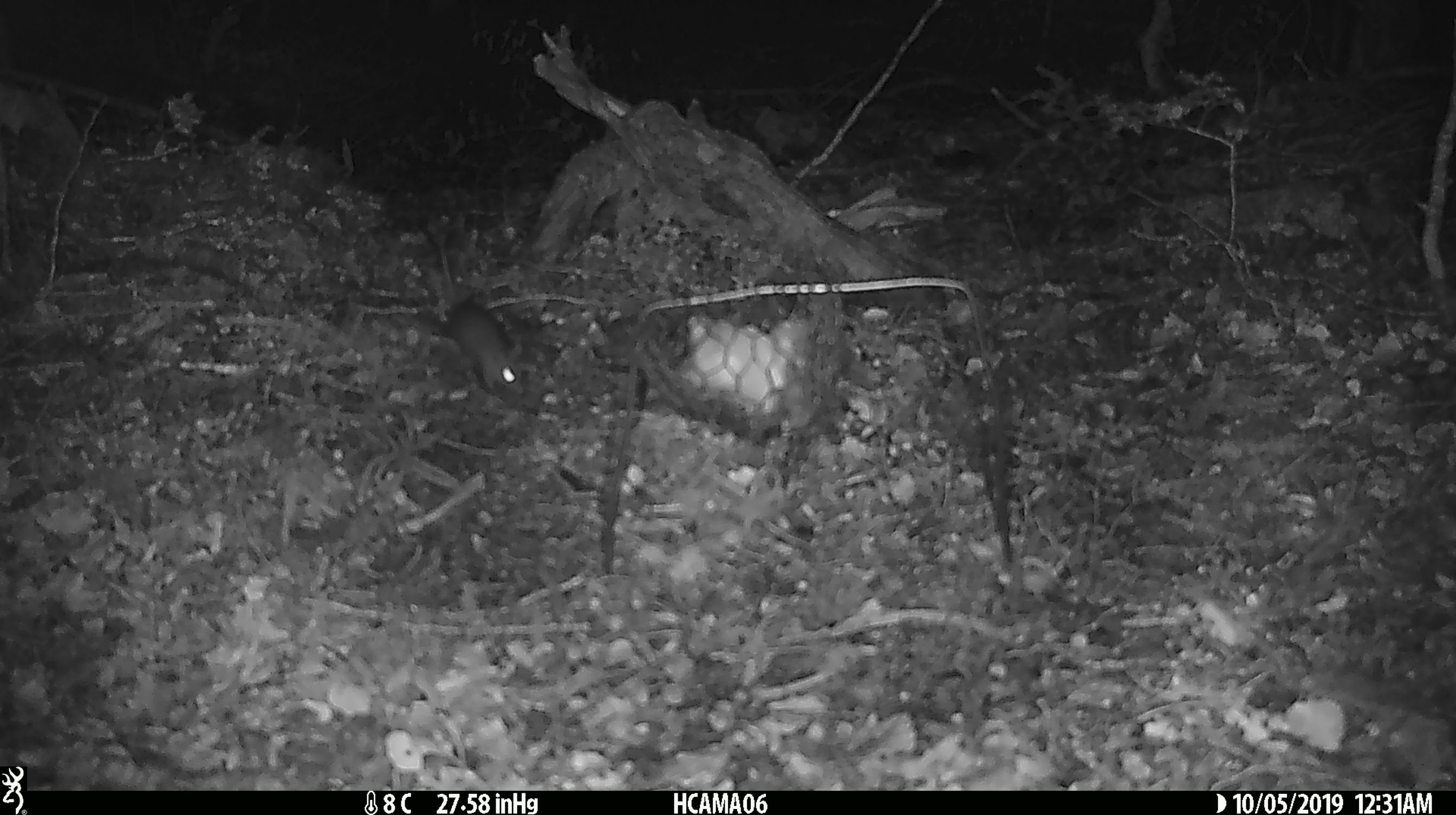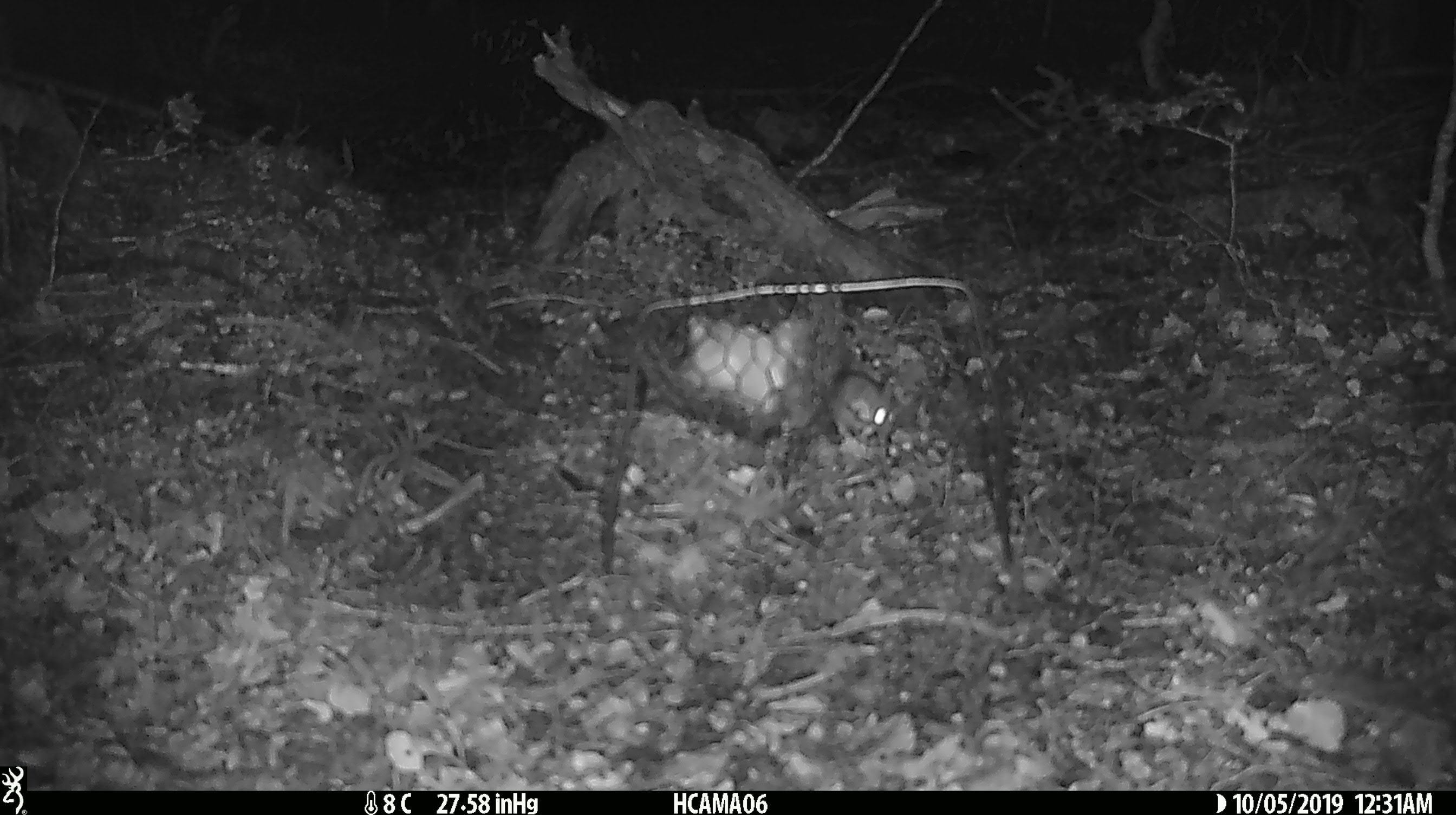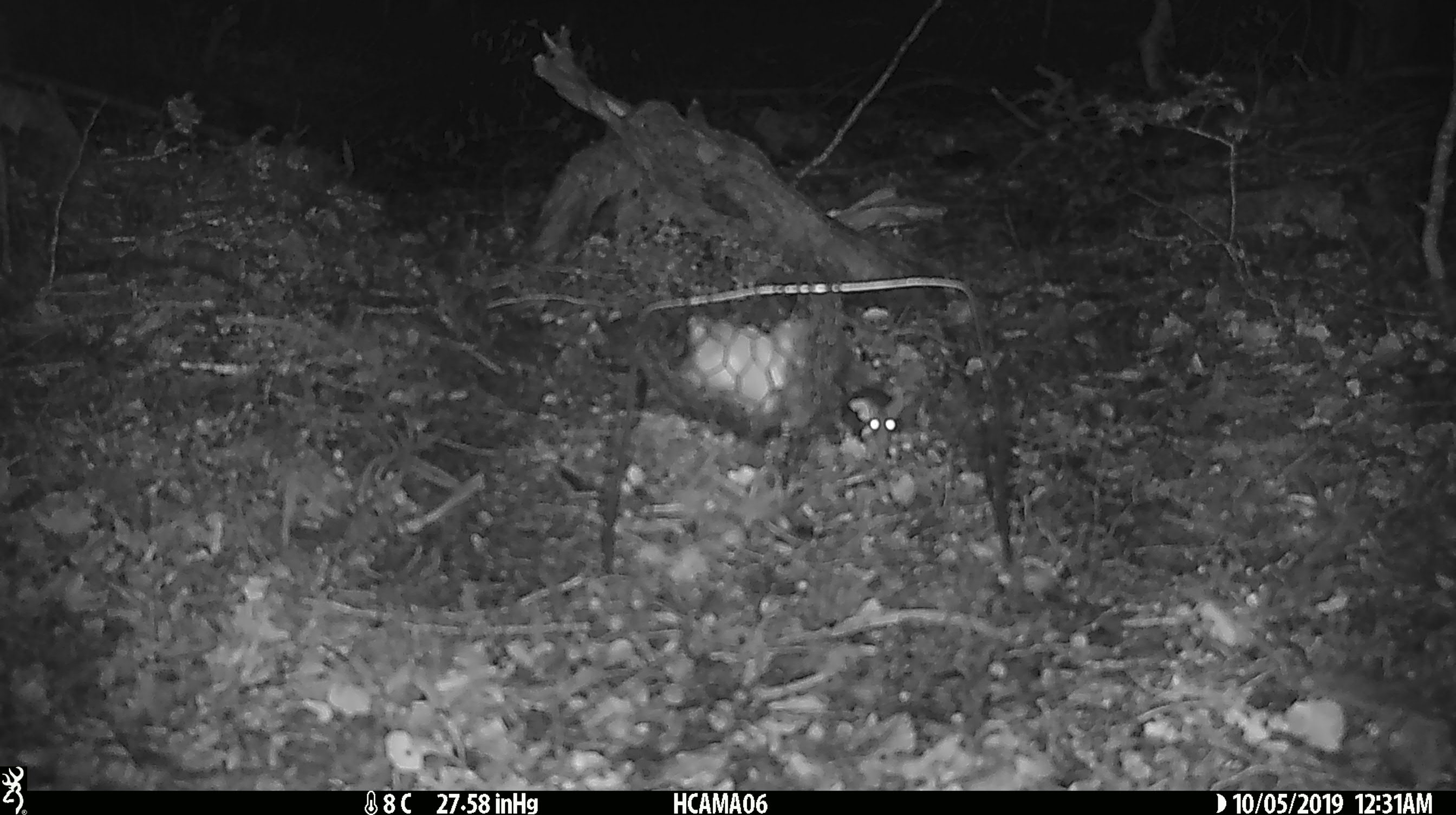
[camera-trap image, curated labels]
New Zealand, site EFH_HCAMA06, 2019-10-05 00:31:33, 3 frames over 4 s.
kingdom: Animalia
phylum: Chordata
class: Mammalia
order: Rodentia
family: Muridae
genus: Mus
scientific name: Mus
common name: mouse